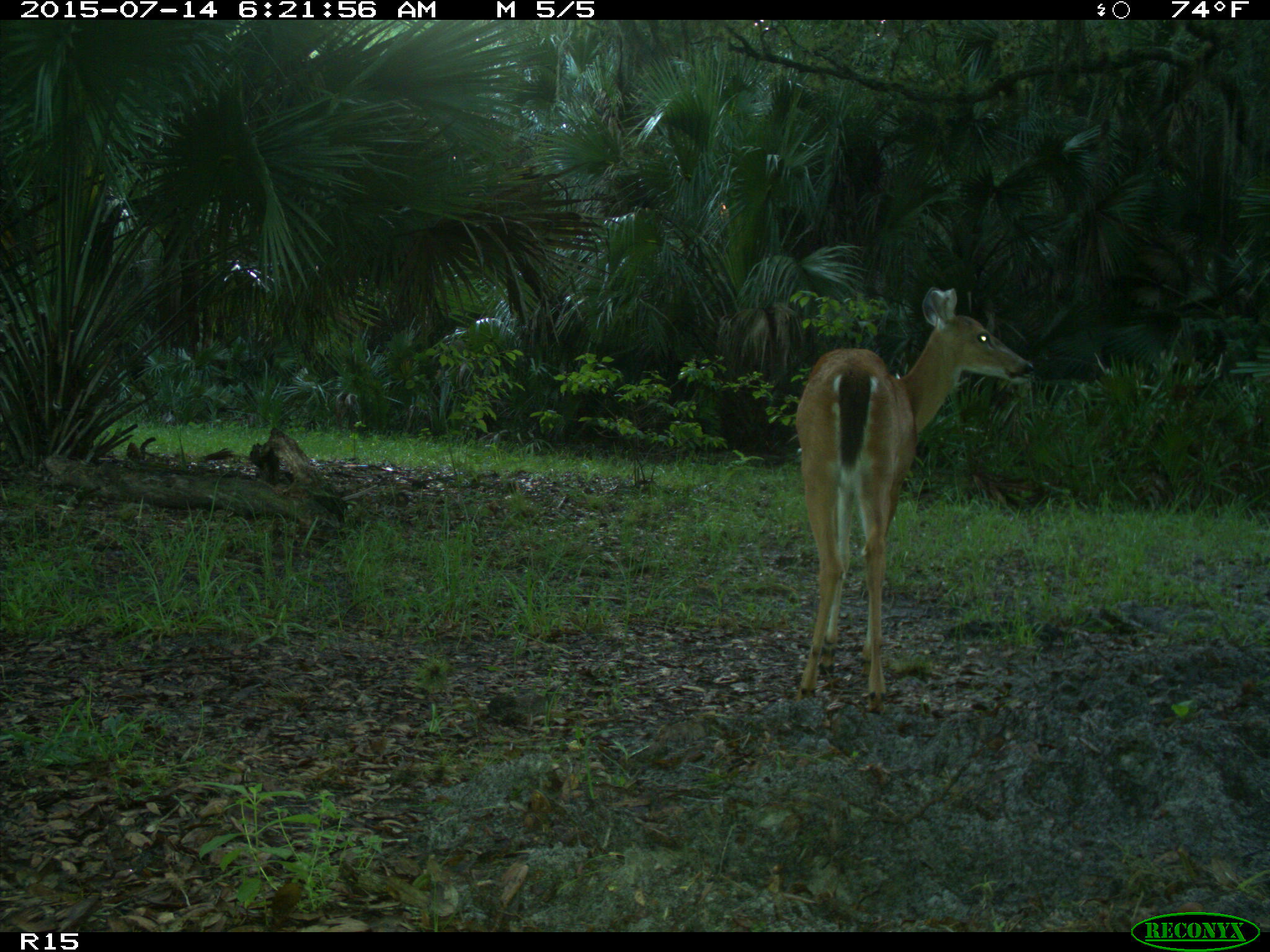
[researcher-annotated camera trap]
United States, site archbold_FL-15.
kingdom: Animalia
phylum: Chordata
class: Mammalia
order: Artiodactyla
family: Cervidae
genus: Odocoileus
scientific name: Odocoileus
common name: deer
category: unidentified deer